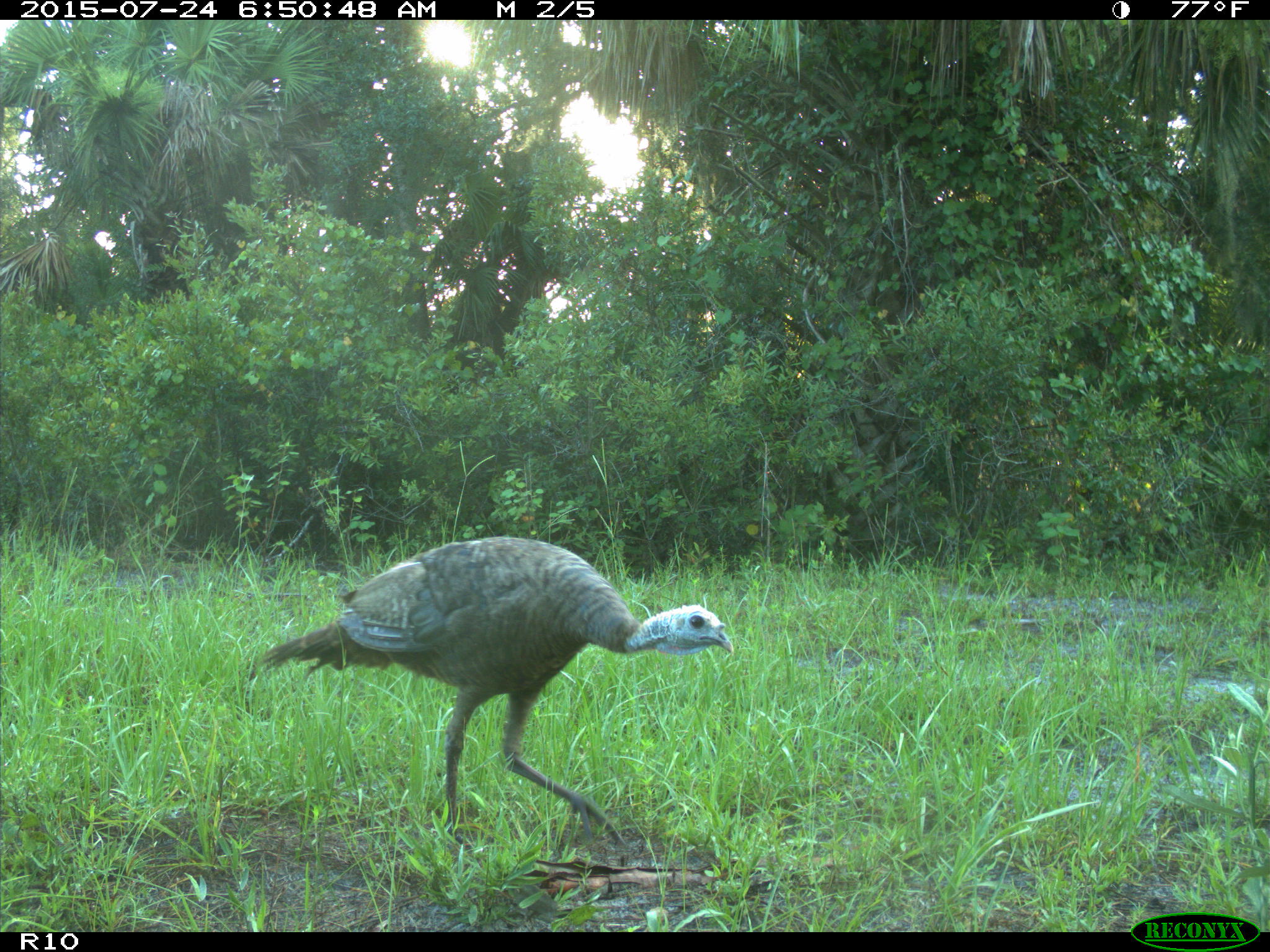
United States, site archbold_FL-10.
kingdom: Animalia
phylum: Chordata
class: Aves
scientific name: Aves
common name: birds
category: unidentified bird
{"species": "unidentified bird (birds) (Aves)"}